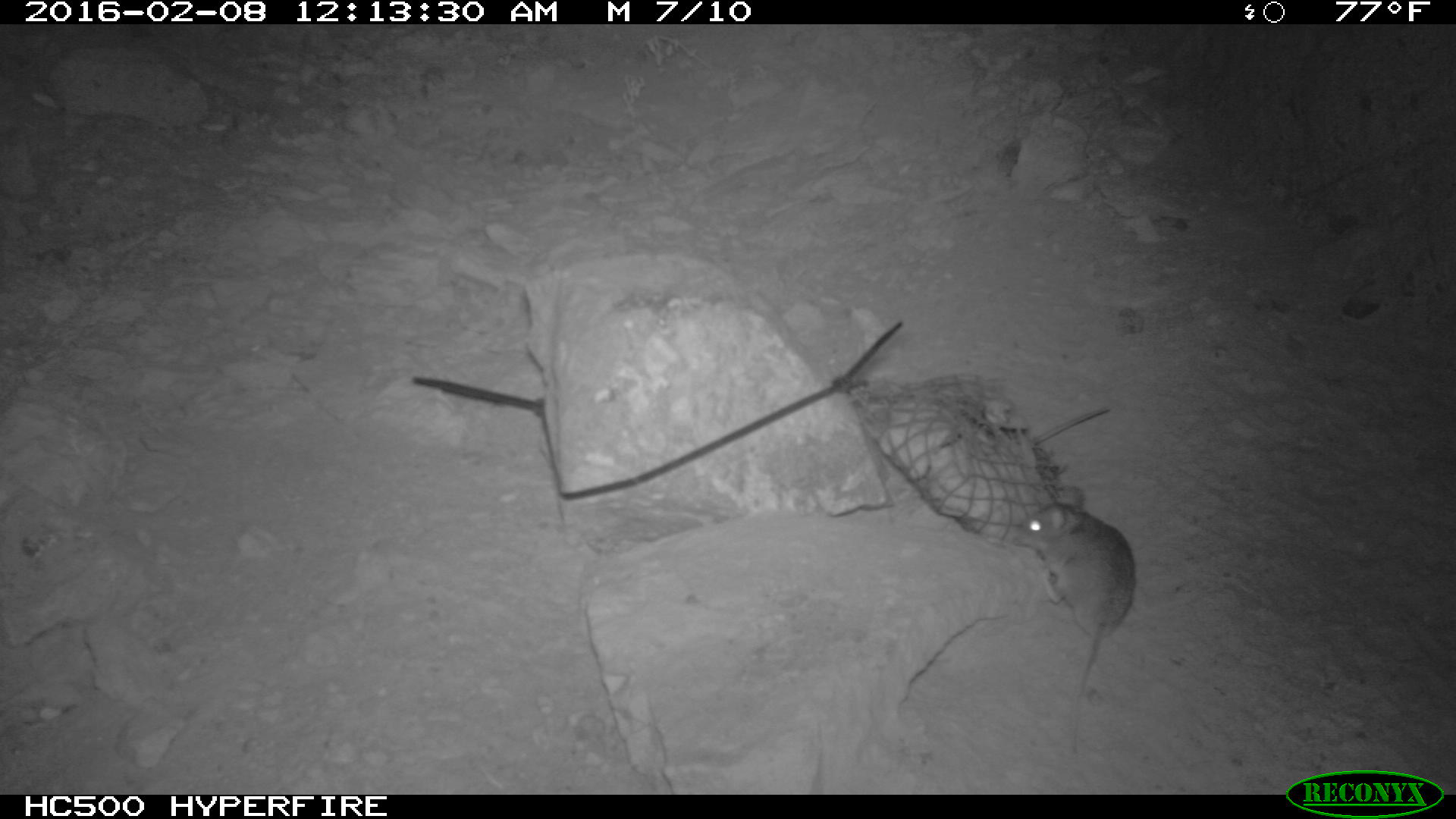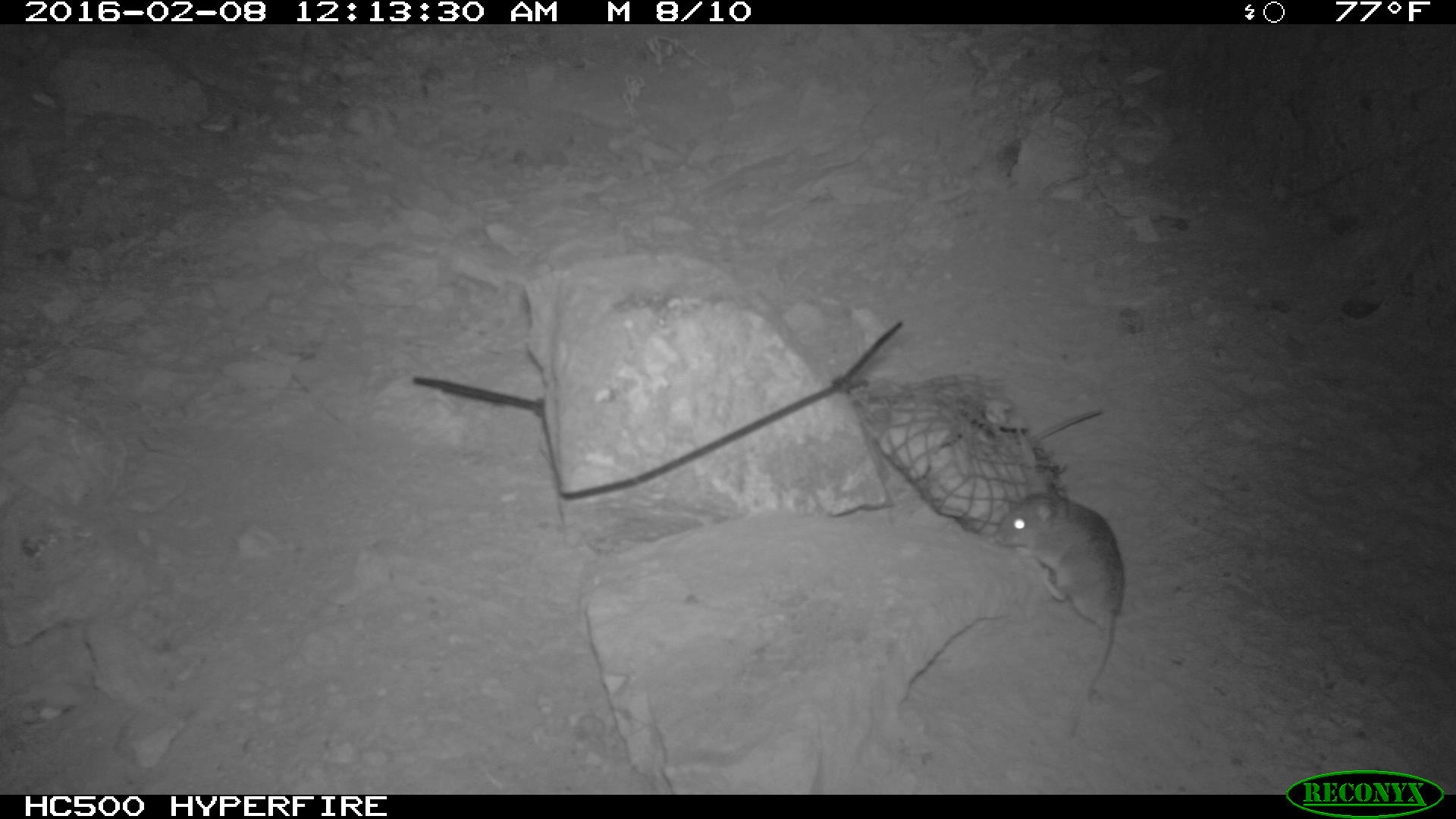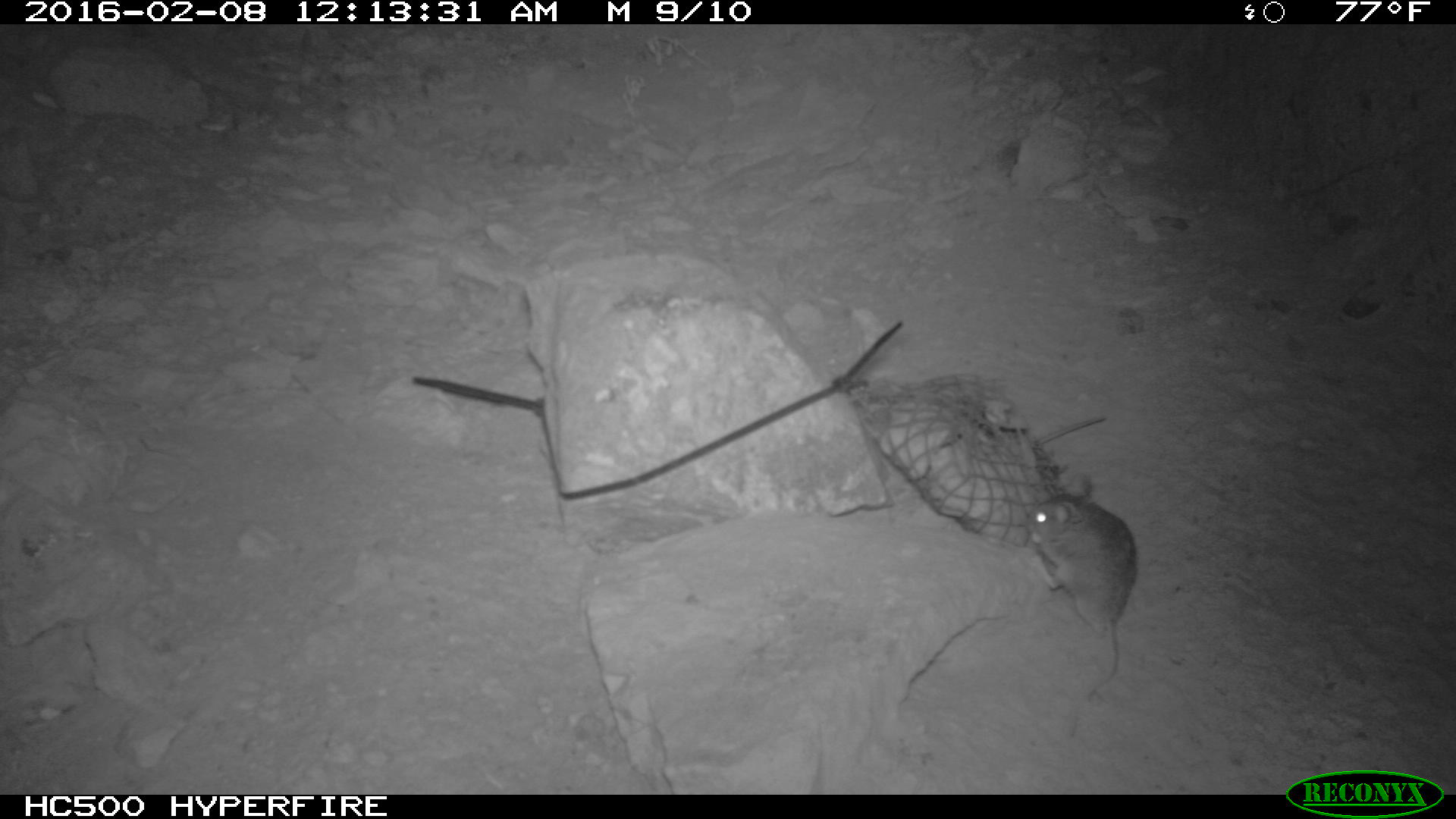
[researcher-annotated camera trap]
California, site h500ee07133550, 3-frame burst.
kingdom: Animalia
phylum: Chordata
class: Mammalia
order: Rodentia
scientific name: Rodentia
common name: rodent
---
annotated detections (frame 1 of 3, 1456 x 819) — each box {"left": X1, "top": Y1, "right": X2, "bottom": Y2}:
rodent: {"left": 1002, "top": 484, "right": 1134, "bottom": 755}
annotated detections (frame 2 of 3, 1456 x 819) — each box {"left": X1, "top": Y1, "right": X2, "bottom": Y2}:
rodent: {"left": 994, "top": 469, "right": 1127, "bottom": 702}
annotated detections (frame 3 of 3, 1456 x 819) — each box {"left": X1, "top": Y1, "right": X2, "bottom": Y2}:
rodent: {"left": 1023, "top": 472, "right": 1137, "bottom": 734}; {"left": 1039, "top": 413, "right": 1105, "bottom": 444}